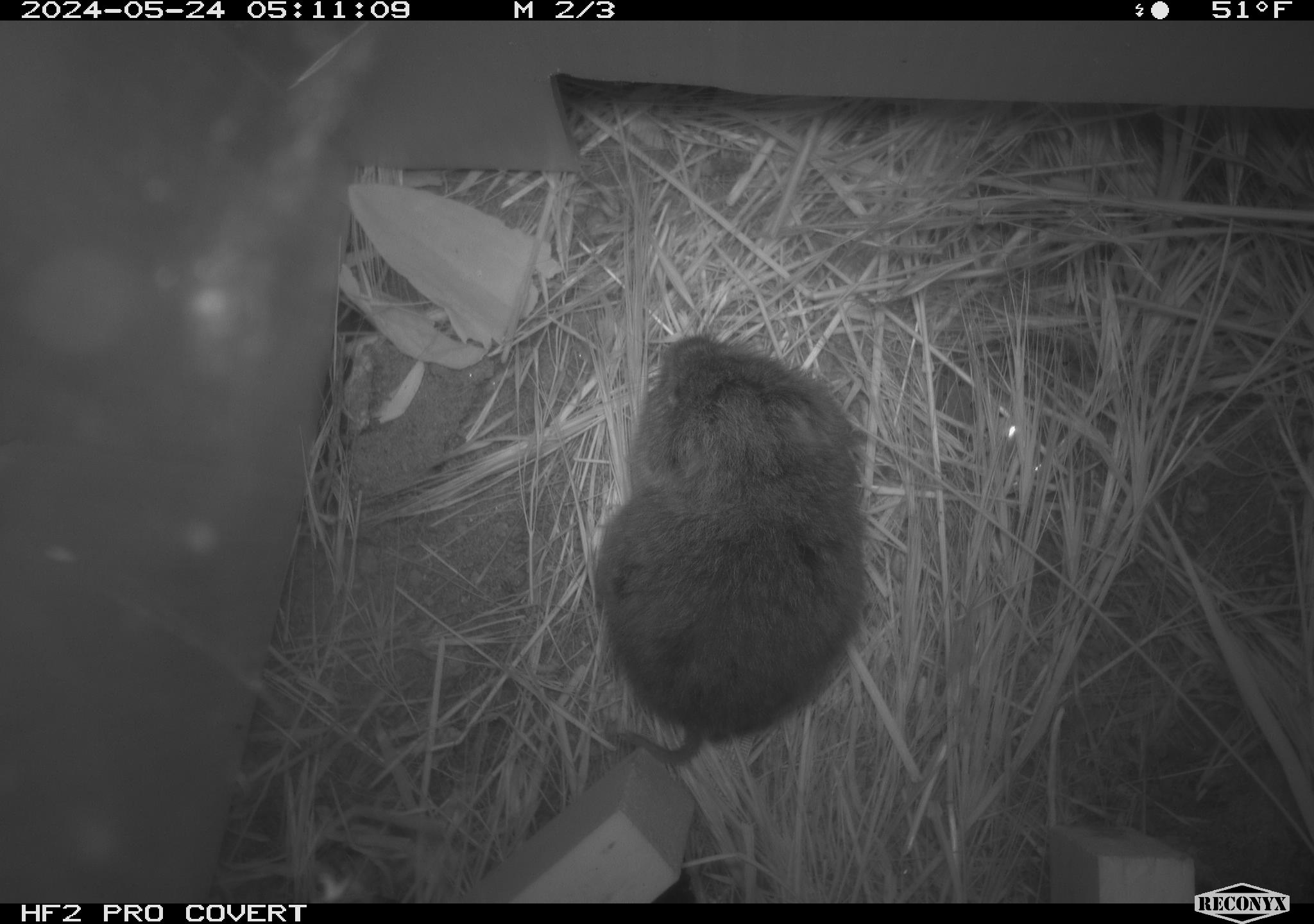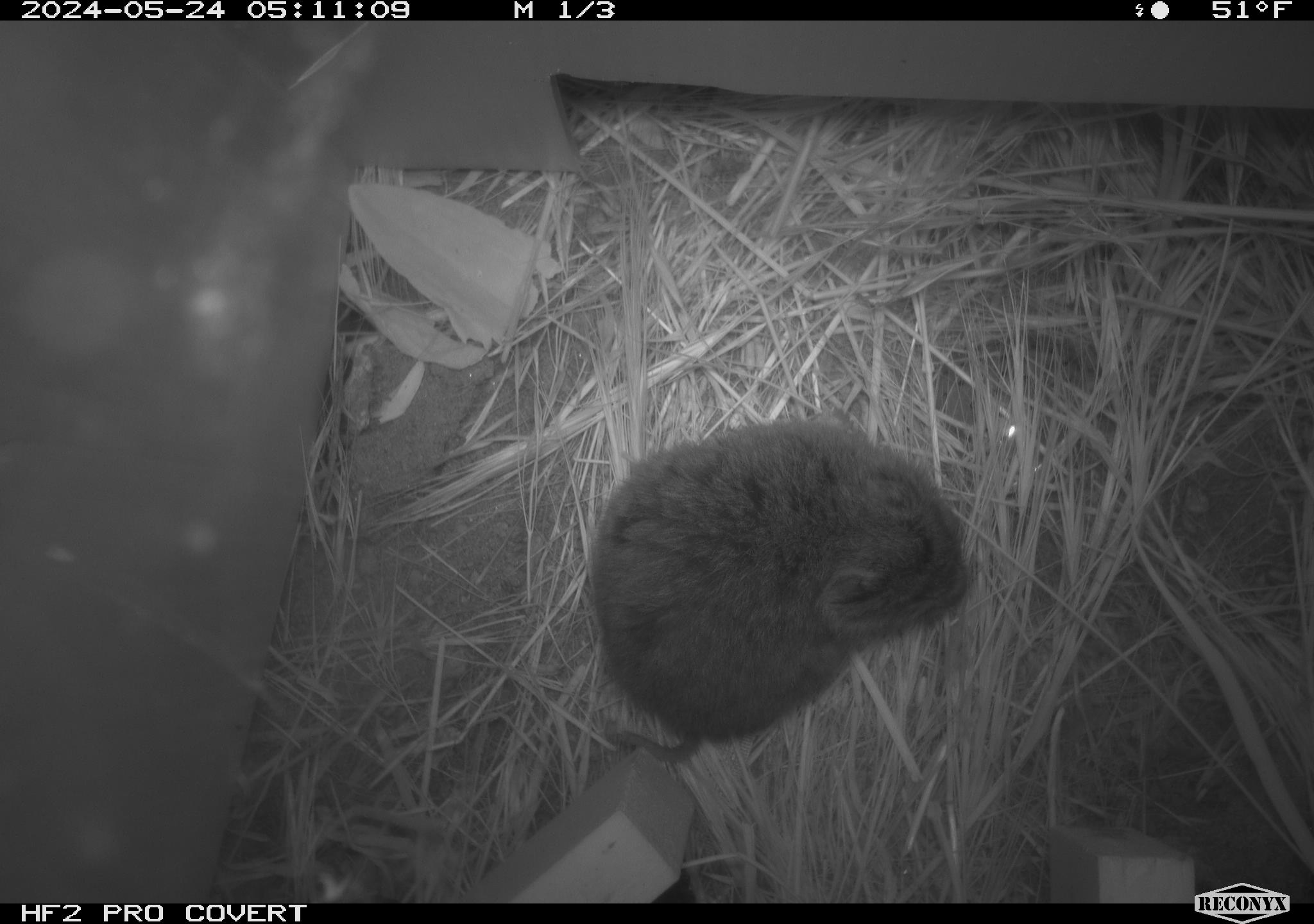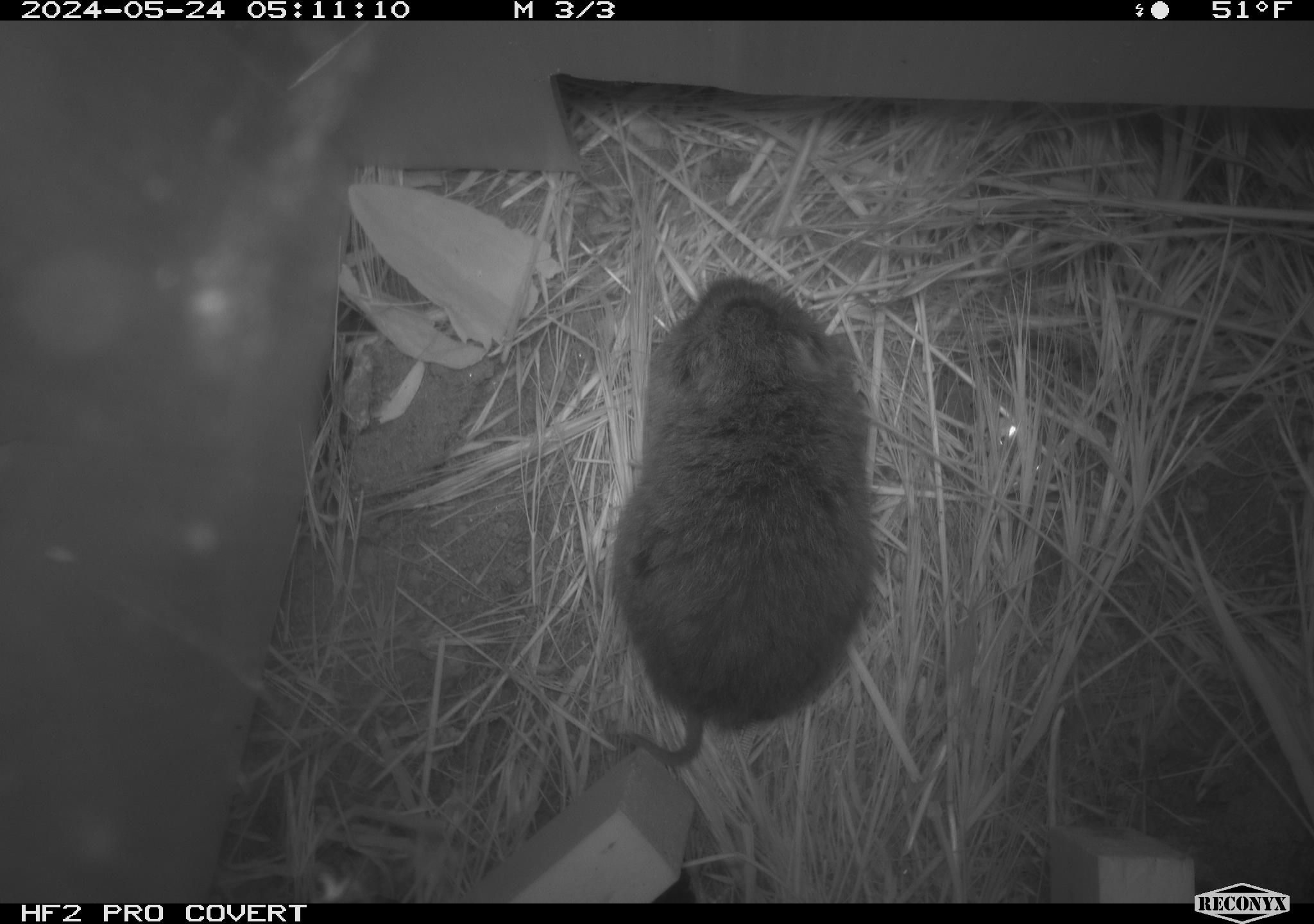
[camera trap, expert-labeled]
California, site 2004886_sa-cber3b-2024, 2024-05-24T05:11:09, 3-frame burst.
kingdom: Animalia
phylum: Chordata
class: Mammalia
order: Rodentia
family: Cricetidae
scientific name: Arvicolinae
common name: voles, lemmings, and muskrats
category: arvicolinae subfamily